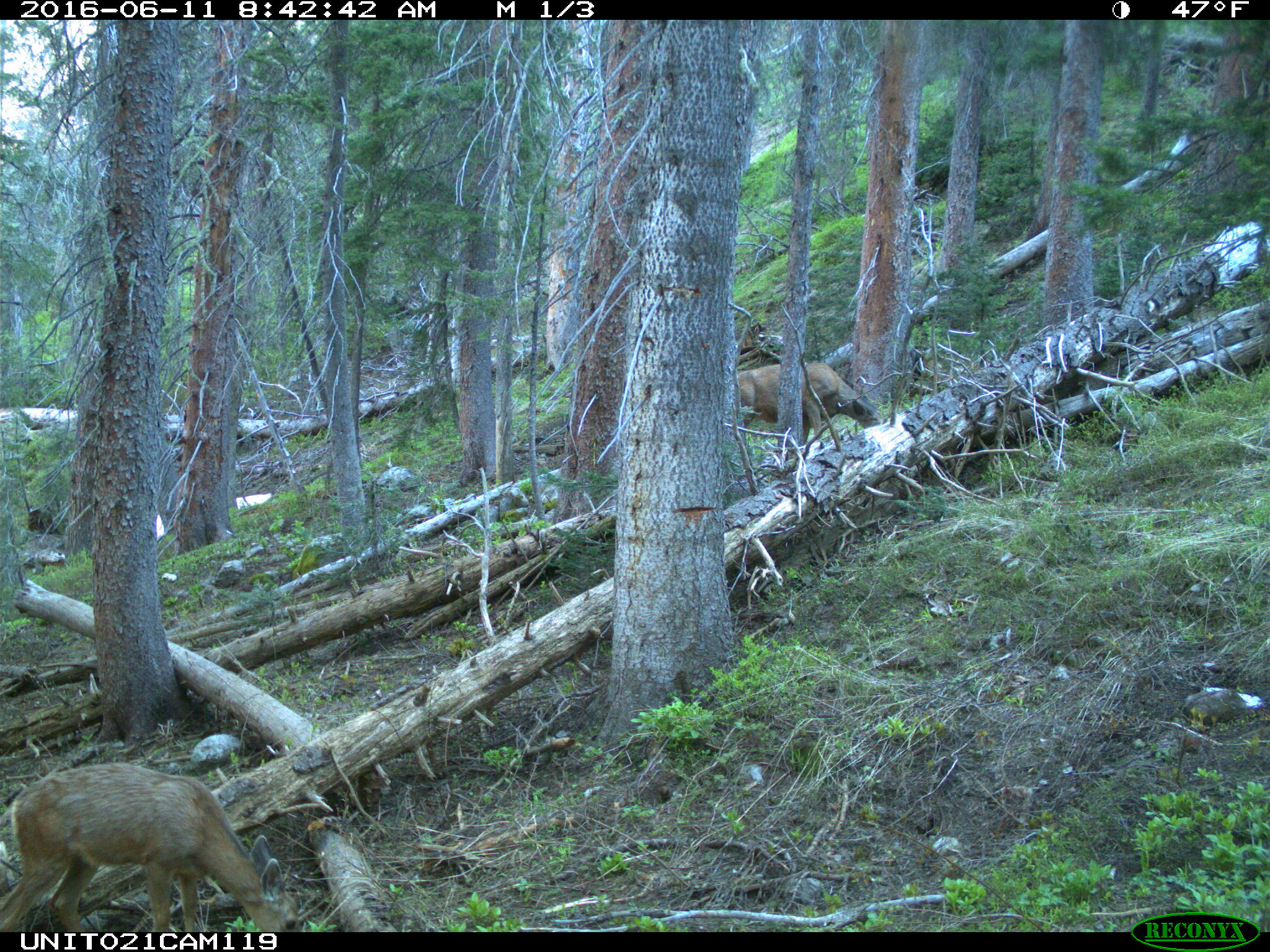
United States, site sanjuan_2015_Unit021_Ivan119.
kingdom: Animalia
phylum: Chordata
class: Mammalia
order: Artiodactyla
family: Cervidae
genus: Odocoileus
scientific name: Odocoileus hemionus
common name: mule deer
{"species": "Odocoileus hemionus (mule deer)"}